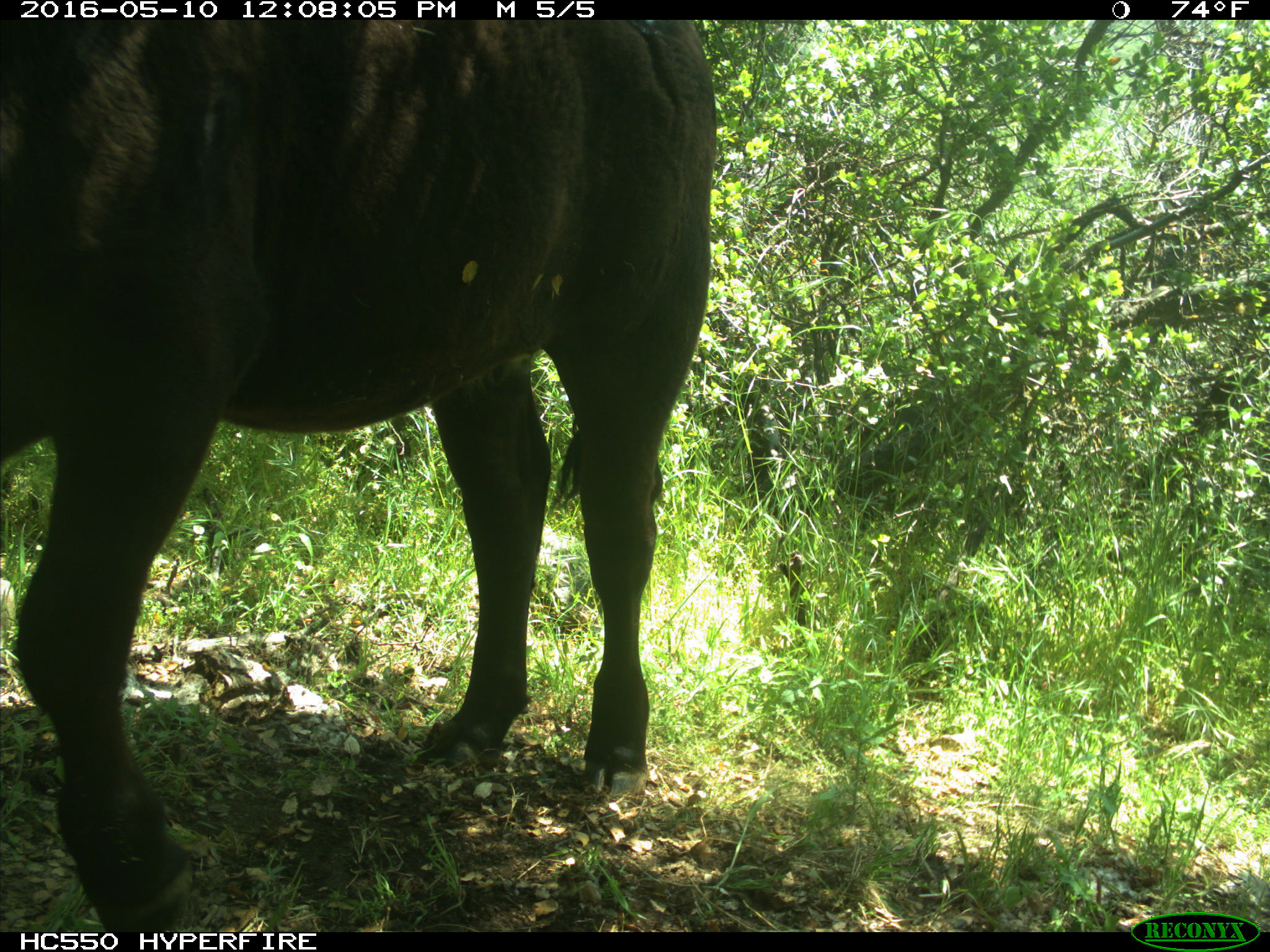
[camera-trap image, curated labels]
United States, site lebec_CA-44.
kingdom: Animalia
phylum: Chordata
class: Mammalia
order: Artiodactyla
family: Bovidae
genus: Bos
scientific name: Bos taurus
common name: domestic cow